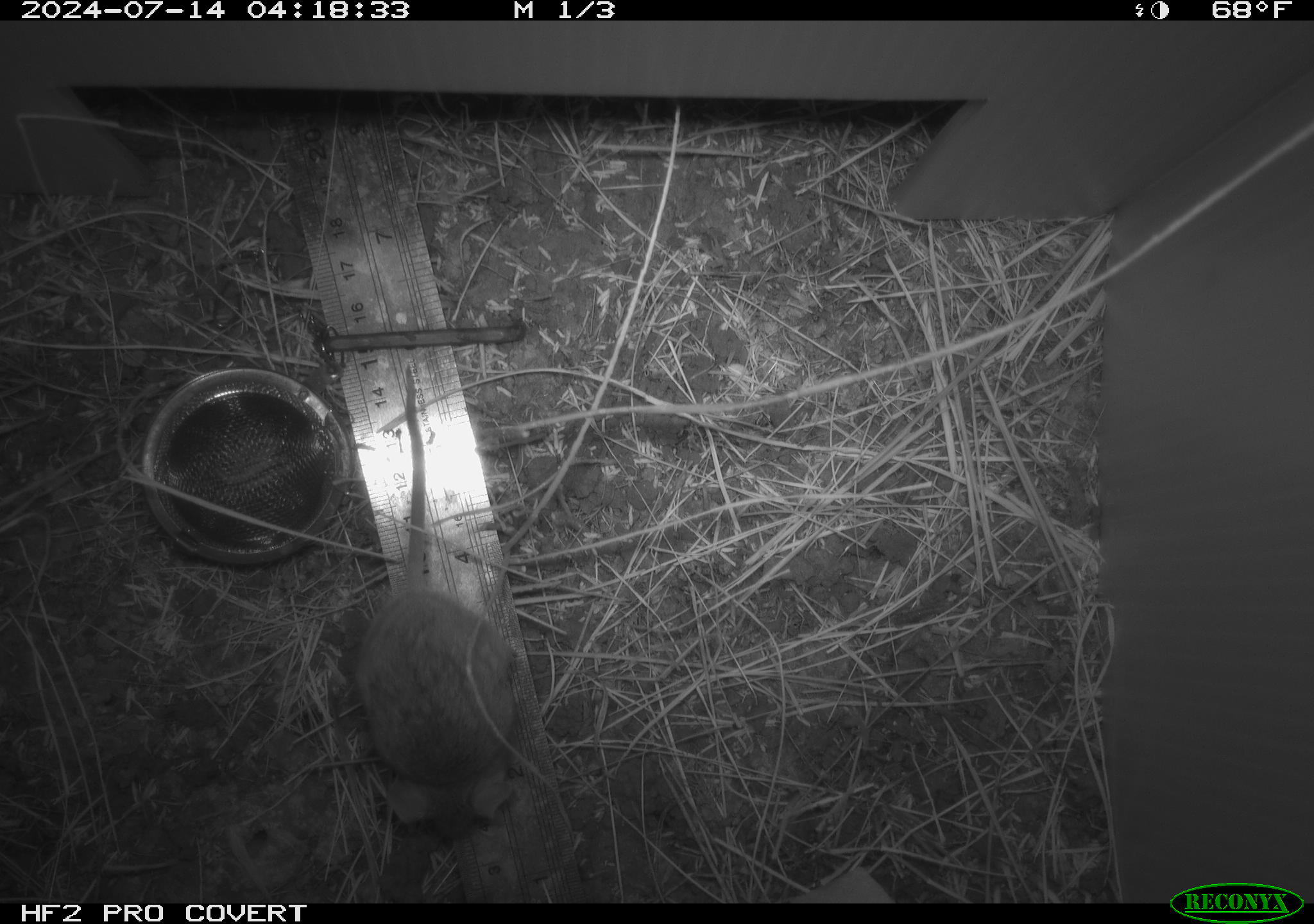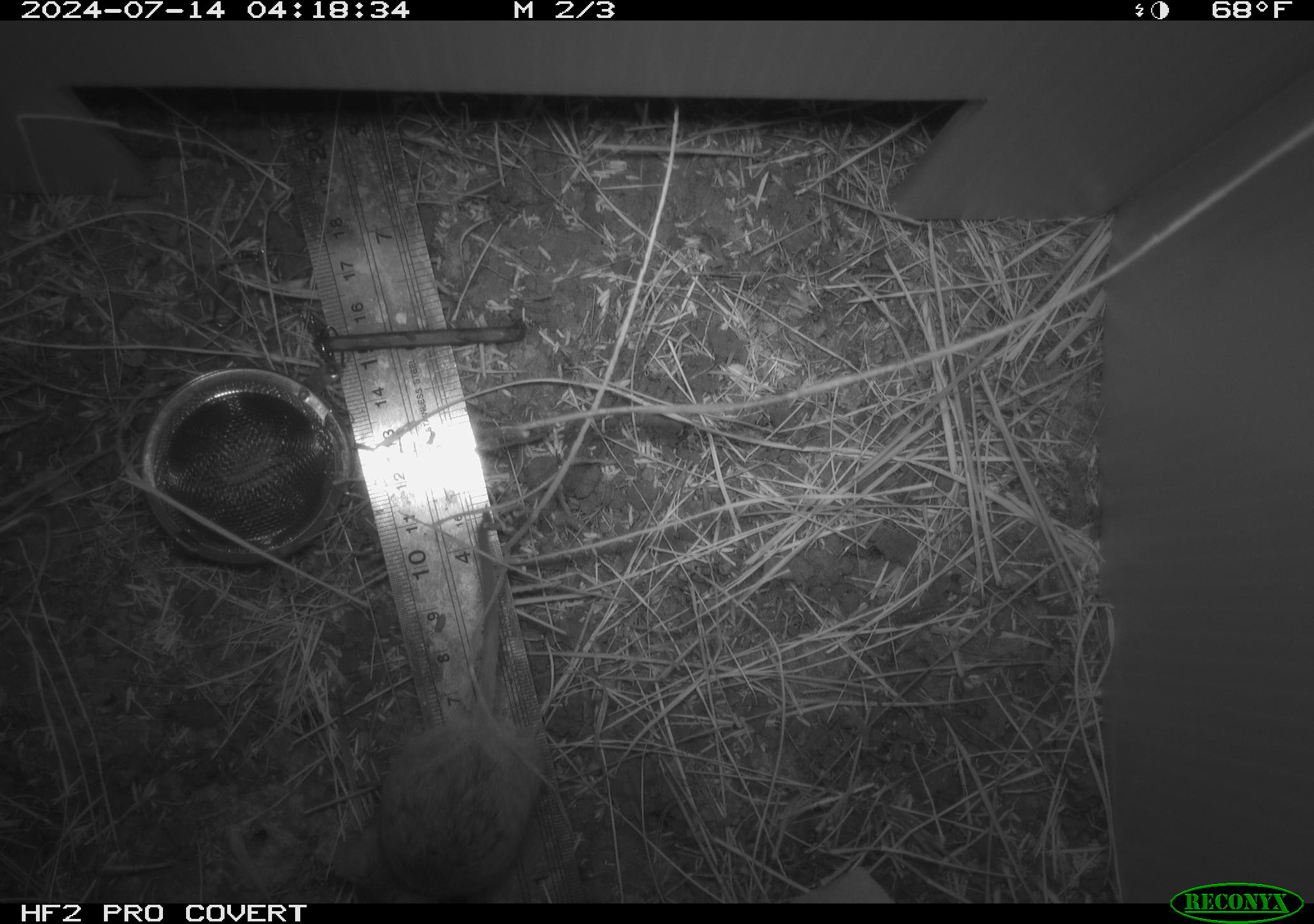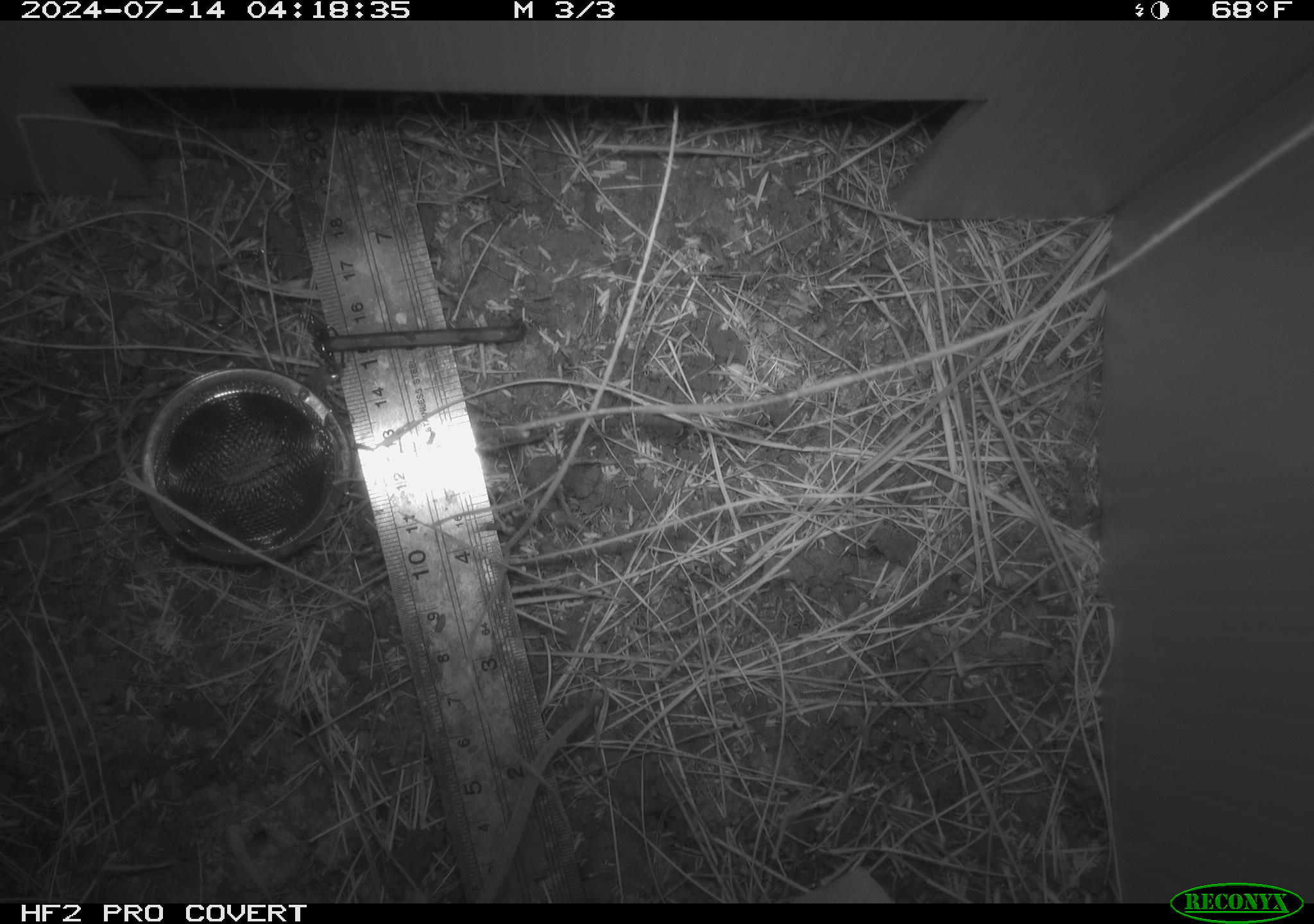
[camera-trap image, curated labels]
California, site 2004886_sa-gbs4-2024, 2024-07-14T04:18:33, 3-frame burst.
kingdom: Animalia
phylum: Chordata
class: Mammalia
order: Rodentia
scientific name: Rodentia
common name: mouse species